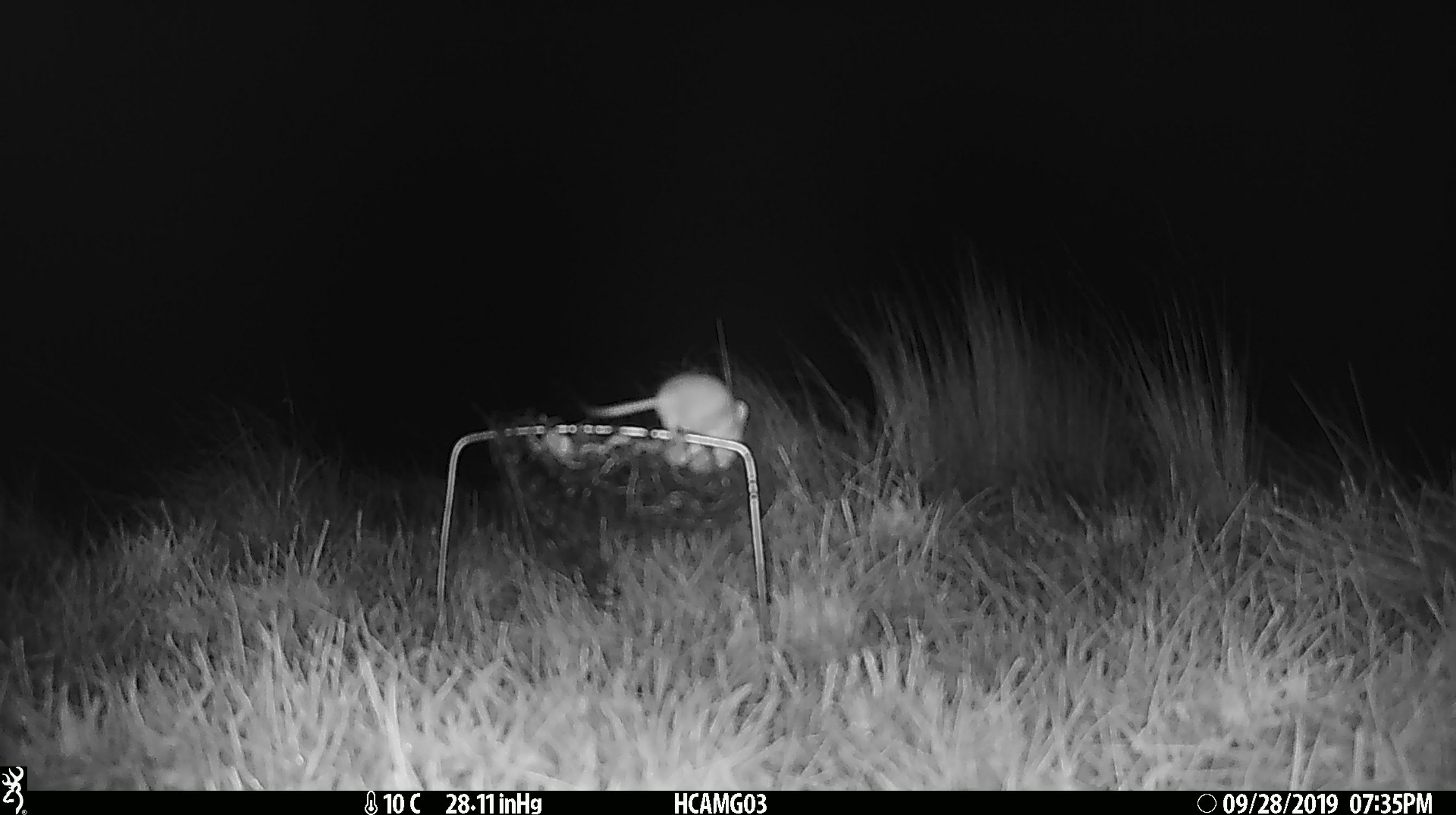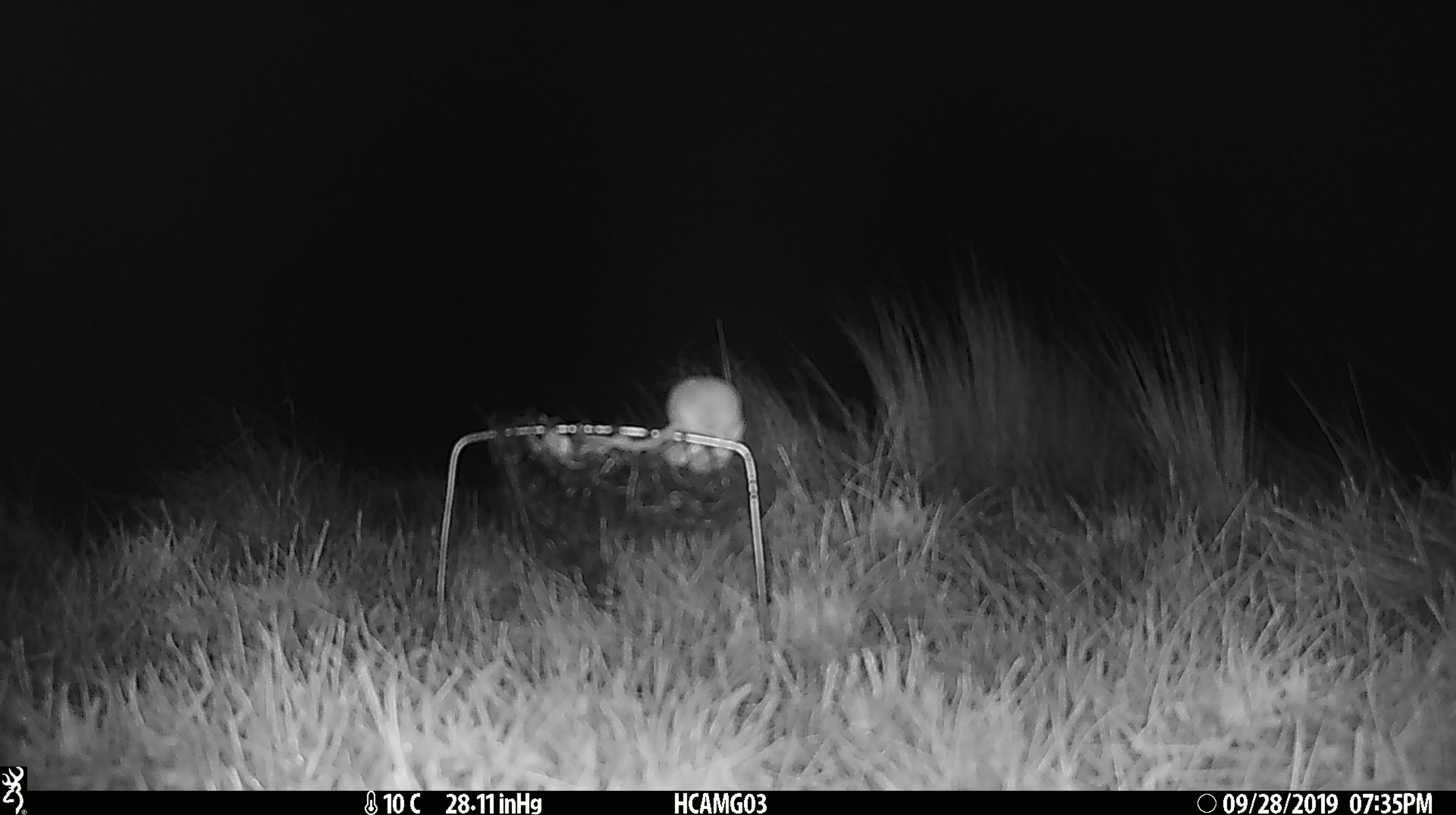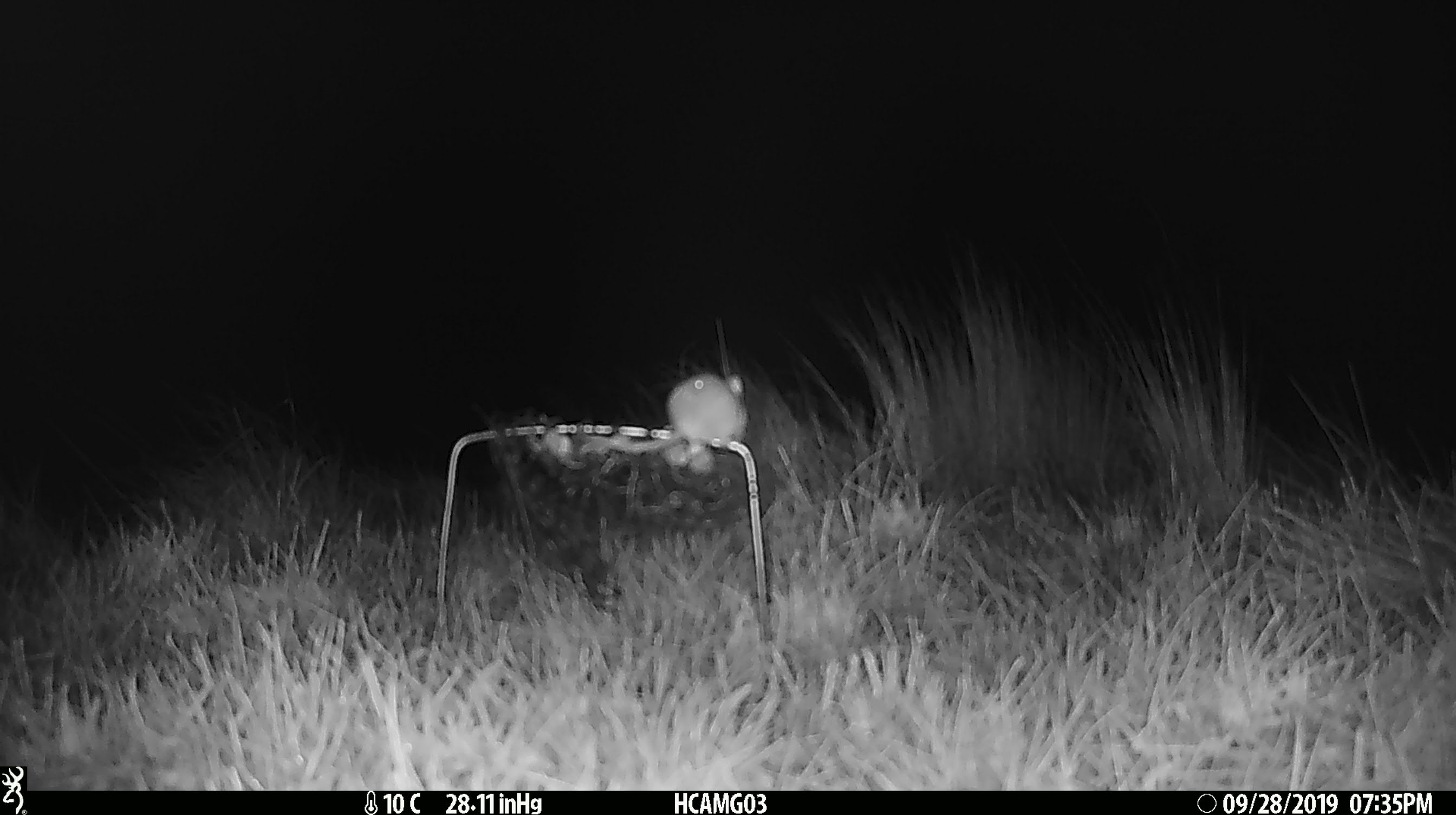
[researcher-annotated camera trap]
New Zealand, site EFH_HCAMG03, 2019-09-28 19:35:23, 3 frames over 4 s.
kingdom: Animalia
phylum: Chordata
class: Mammalia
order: Rodentia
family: Muridae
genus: Mus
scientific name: Mus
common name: mouse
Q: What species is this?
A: Mouse (Mus).